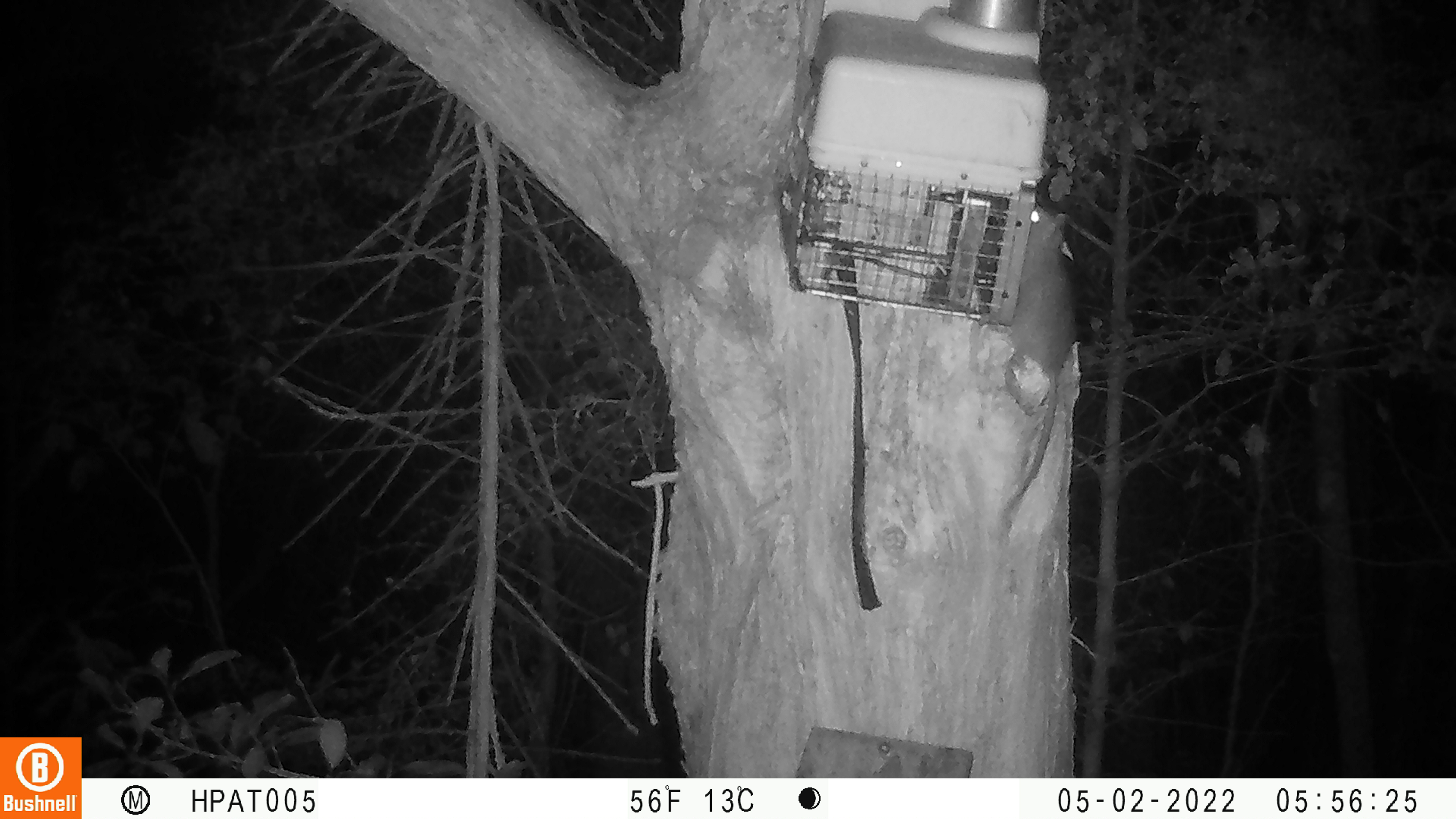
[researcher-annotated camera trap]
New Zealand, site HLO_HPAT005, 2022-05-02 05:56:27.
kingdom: Animalia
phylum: Chordata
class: Mammalia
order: Rodentia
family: Muridae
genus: Rattus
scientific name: Rattus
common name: rat